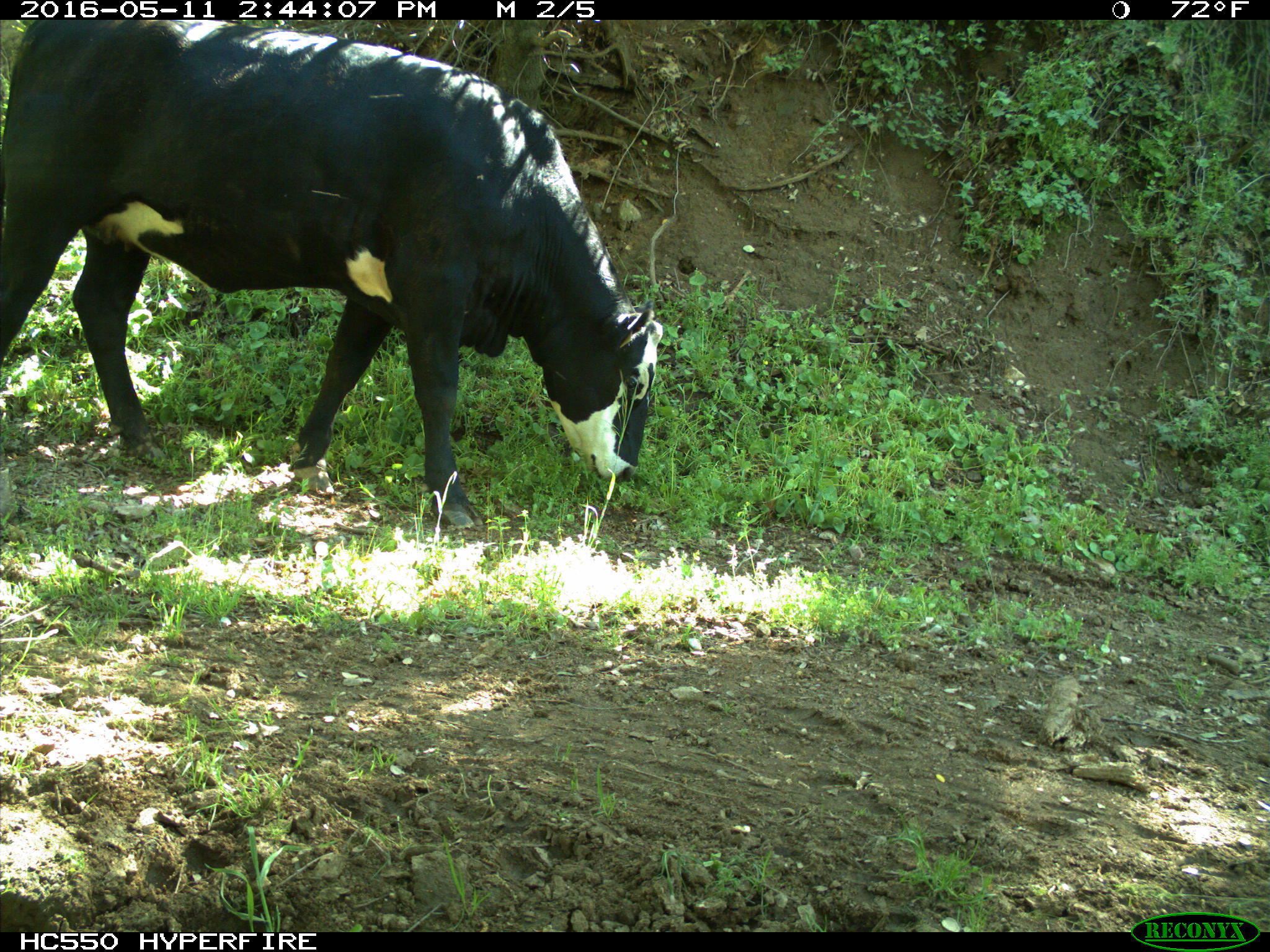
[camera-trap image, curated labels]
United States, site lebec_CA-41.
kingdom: Animalia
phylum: Chordata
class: Mammalia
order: Artiodactyla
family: Bovidae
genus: Bos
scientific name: Bos taurus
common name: domestic cow